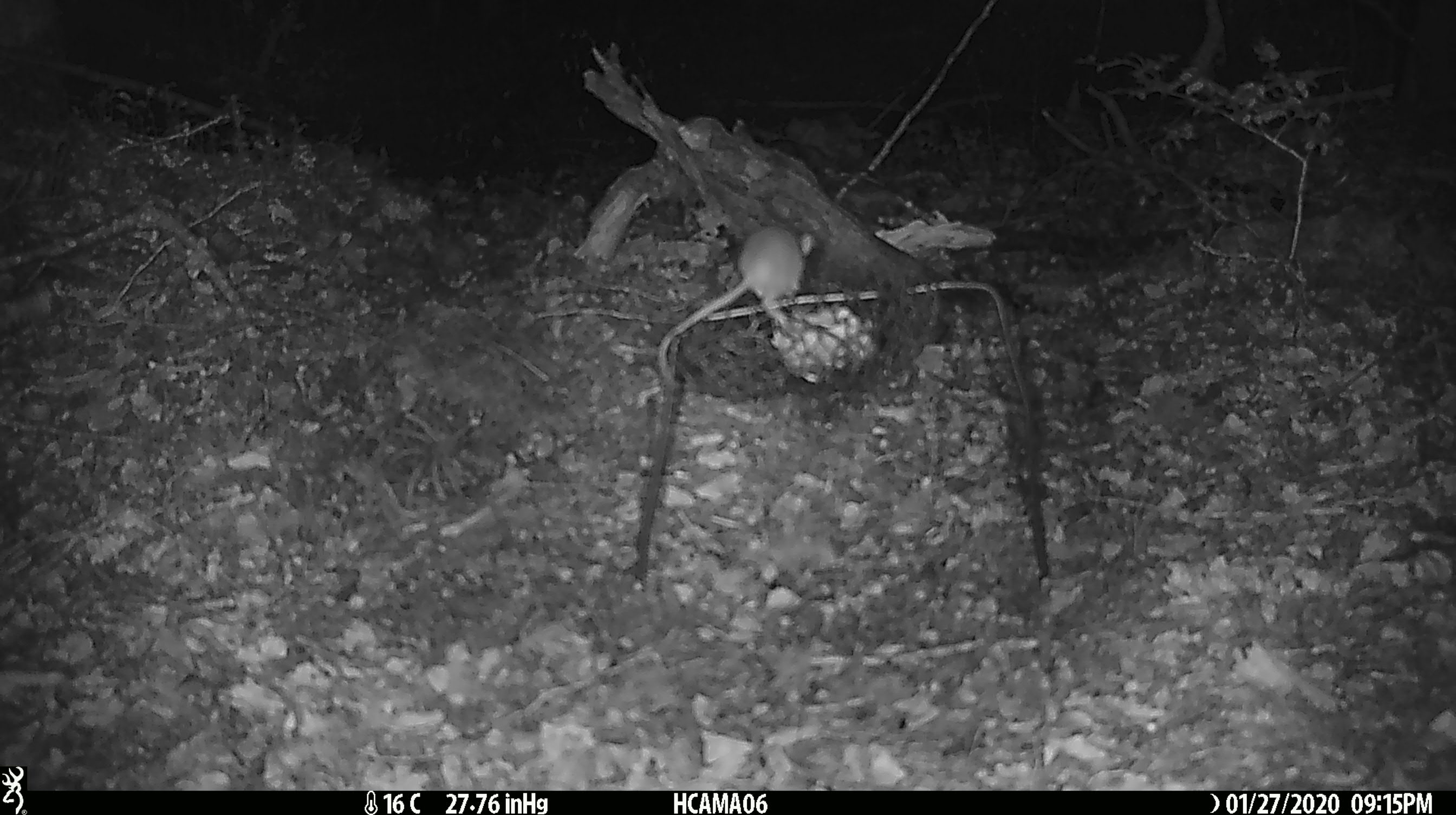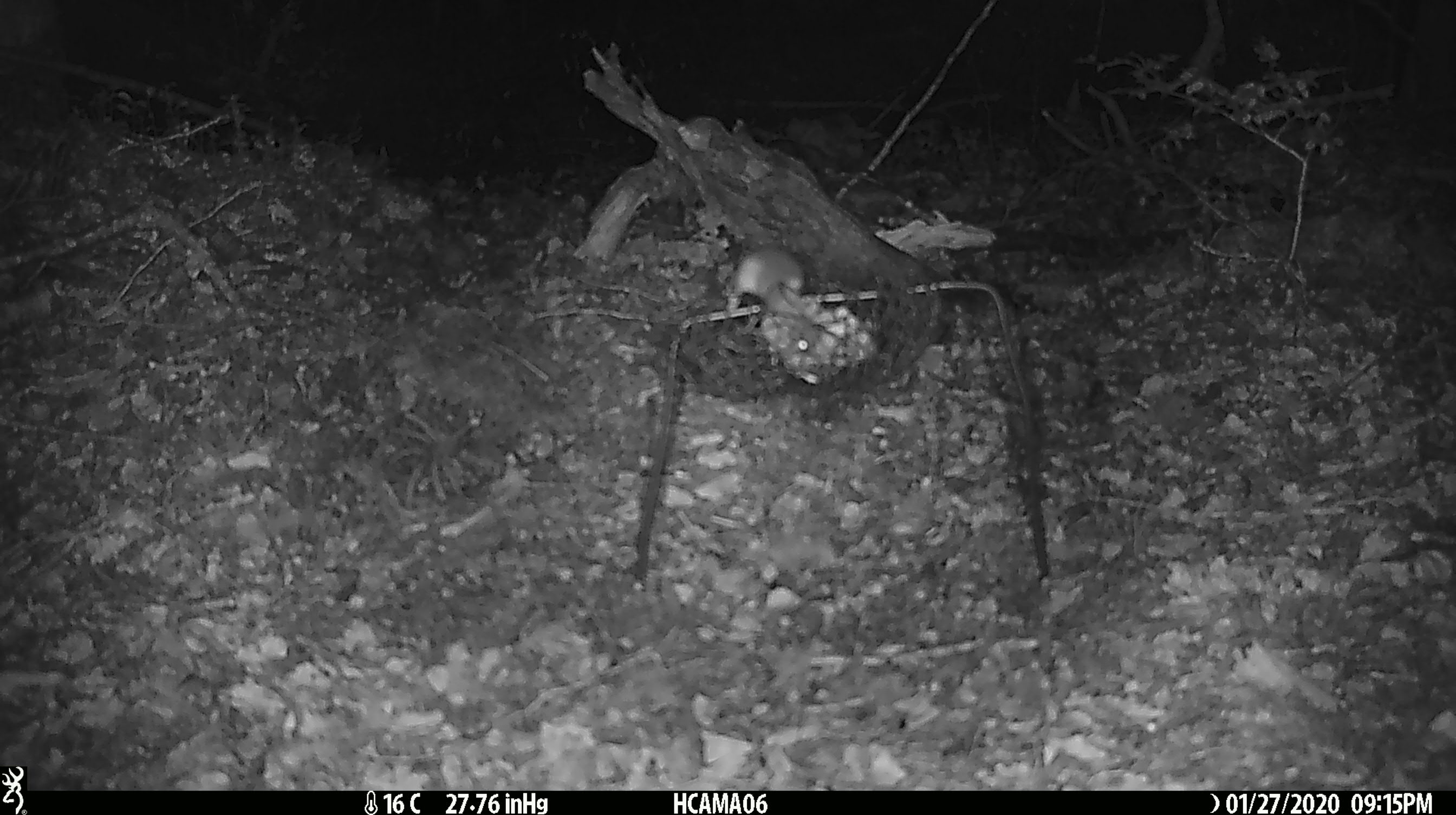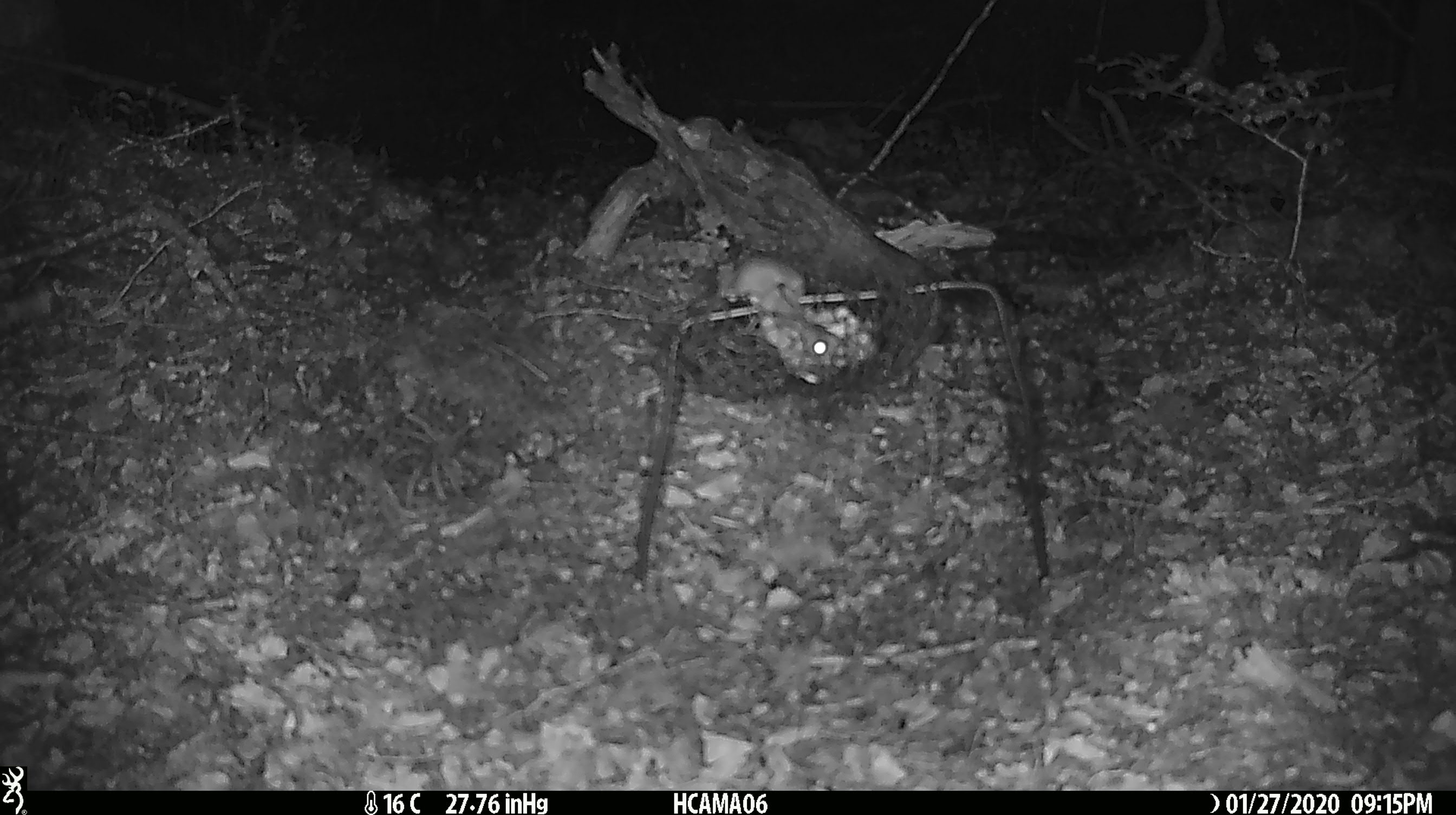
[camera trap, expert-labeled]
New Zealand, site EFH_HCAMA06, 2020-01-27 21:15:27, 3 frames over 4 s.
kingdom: Animalia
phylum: Chordata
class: Mammalia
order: Rodentia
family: Muridae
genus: Mus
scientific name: Mus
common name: mouse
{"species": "mouse (Mus)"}